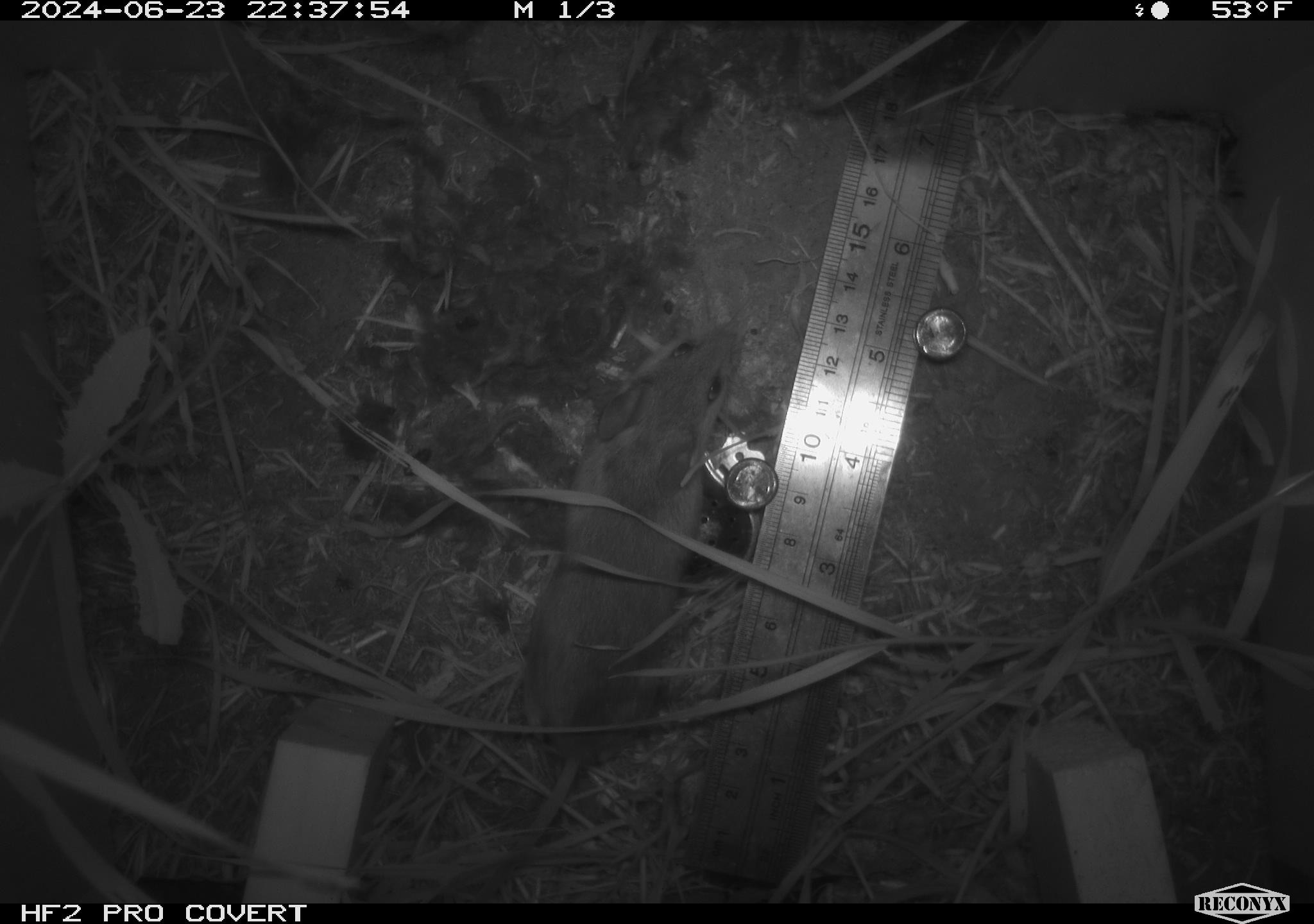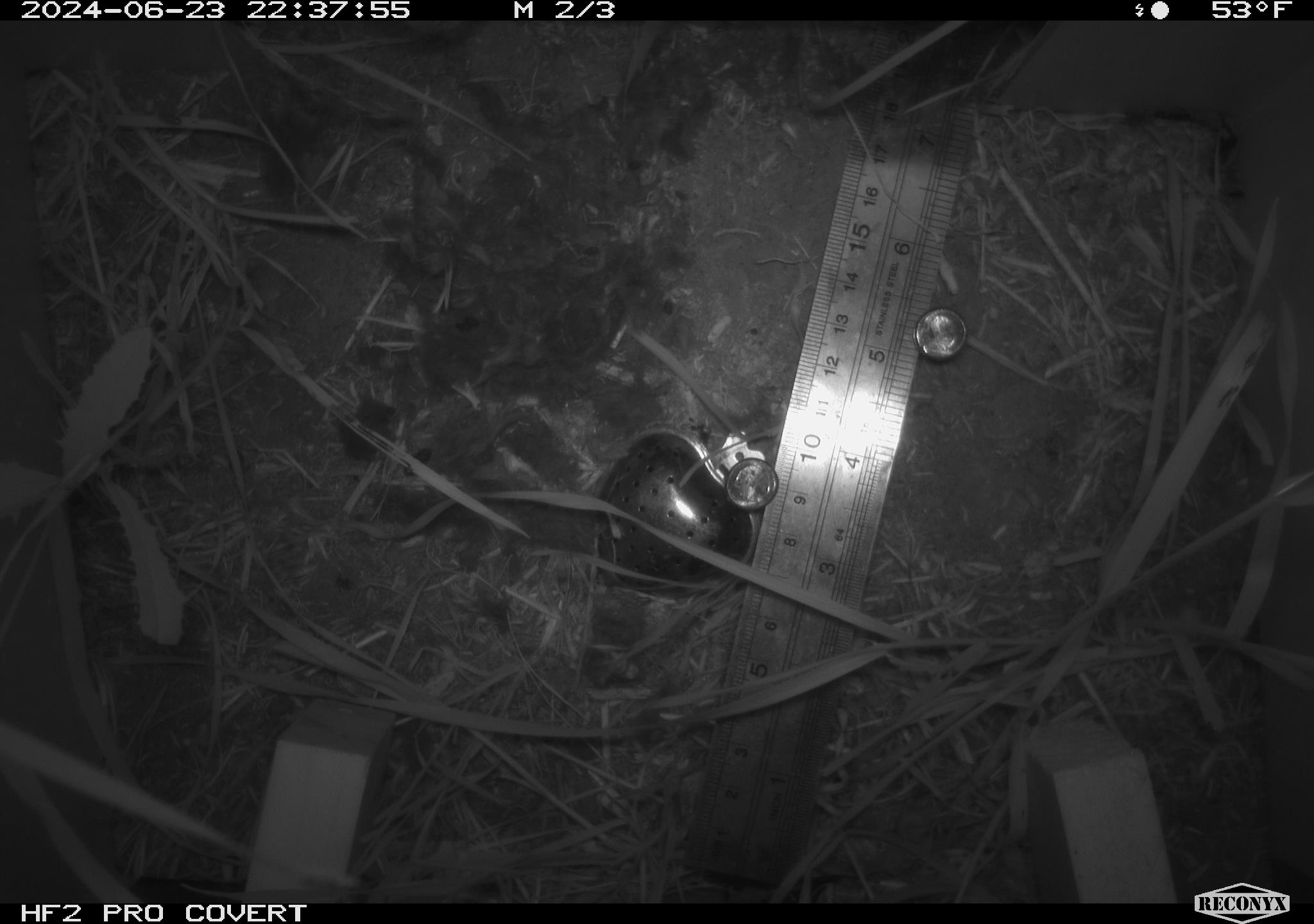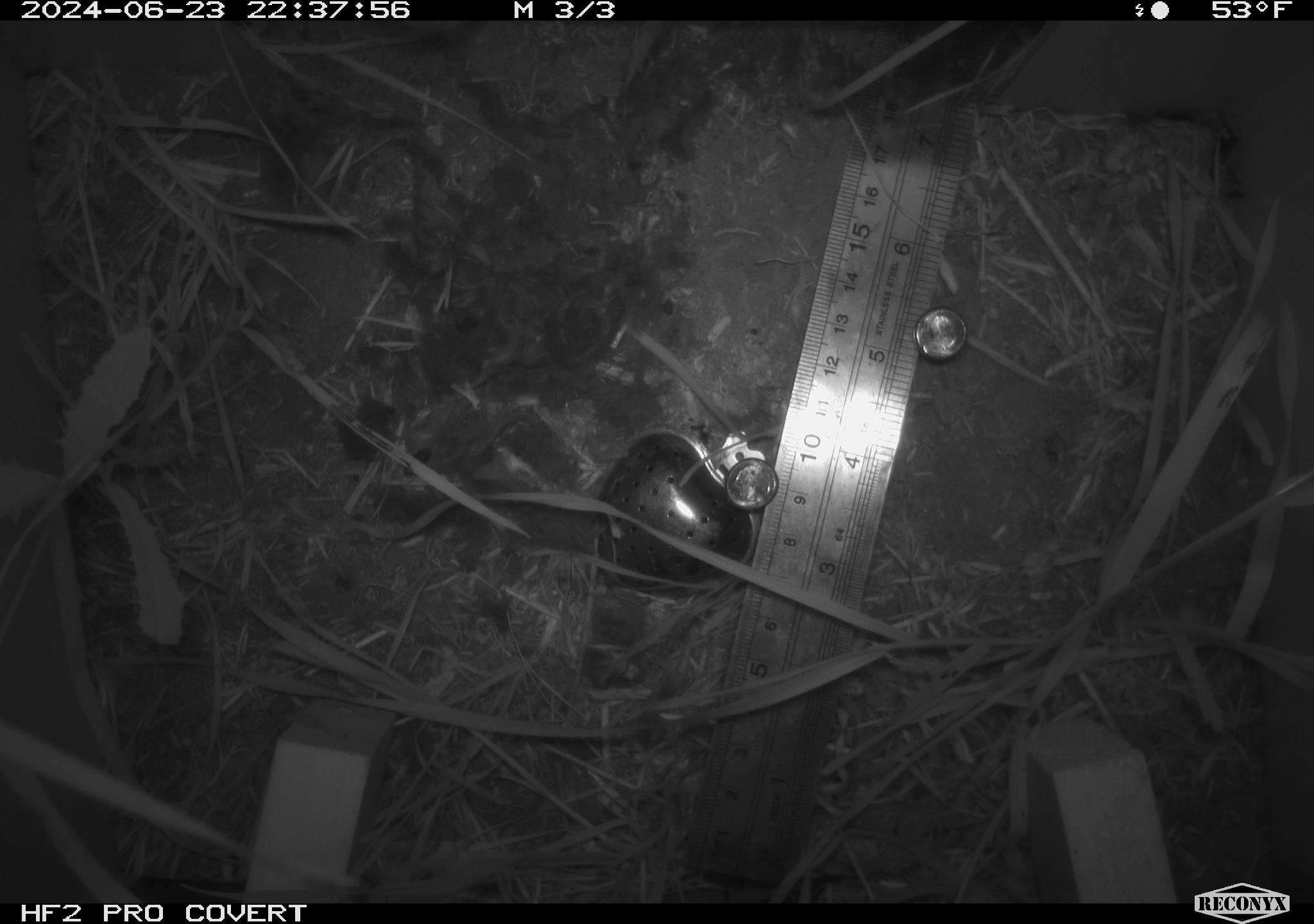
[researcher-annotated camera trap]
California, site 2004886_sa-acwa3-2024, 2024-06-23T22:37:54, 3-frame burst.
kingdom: Animalia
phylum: Chordata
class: Mammalia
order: Rodentia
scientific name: Rodentia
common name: mouse species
Mouse species (Rodentia).